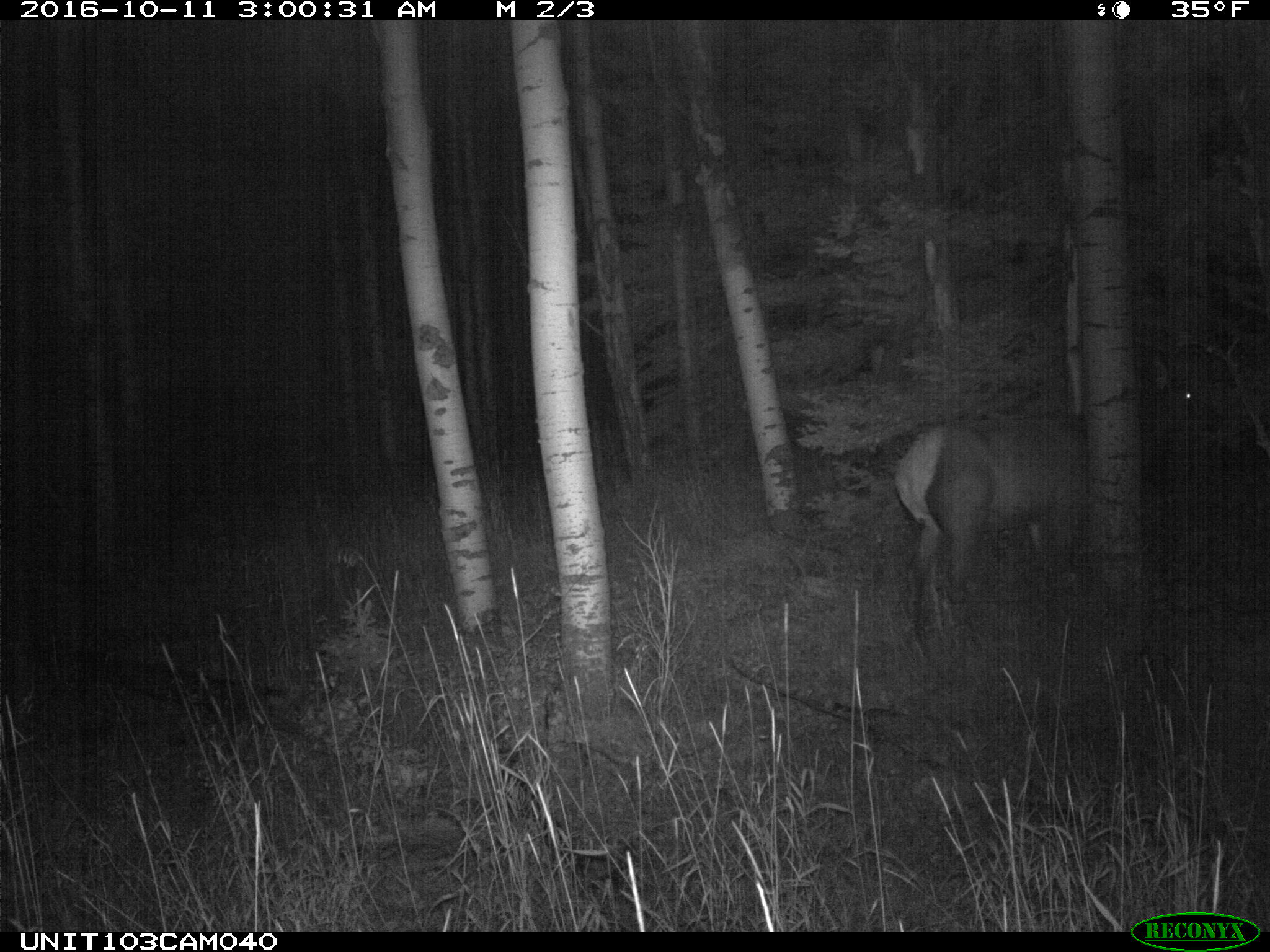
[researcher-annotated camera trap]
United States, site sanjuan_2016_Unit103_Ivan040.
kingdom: Animalia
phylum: Chordata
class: Mammalia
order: Artiodactyla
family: Cervidae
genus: Cervus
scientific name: Cervus elaphus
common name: red deer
Cervus elaphus (red deer).